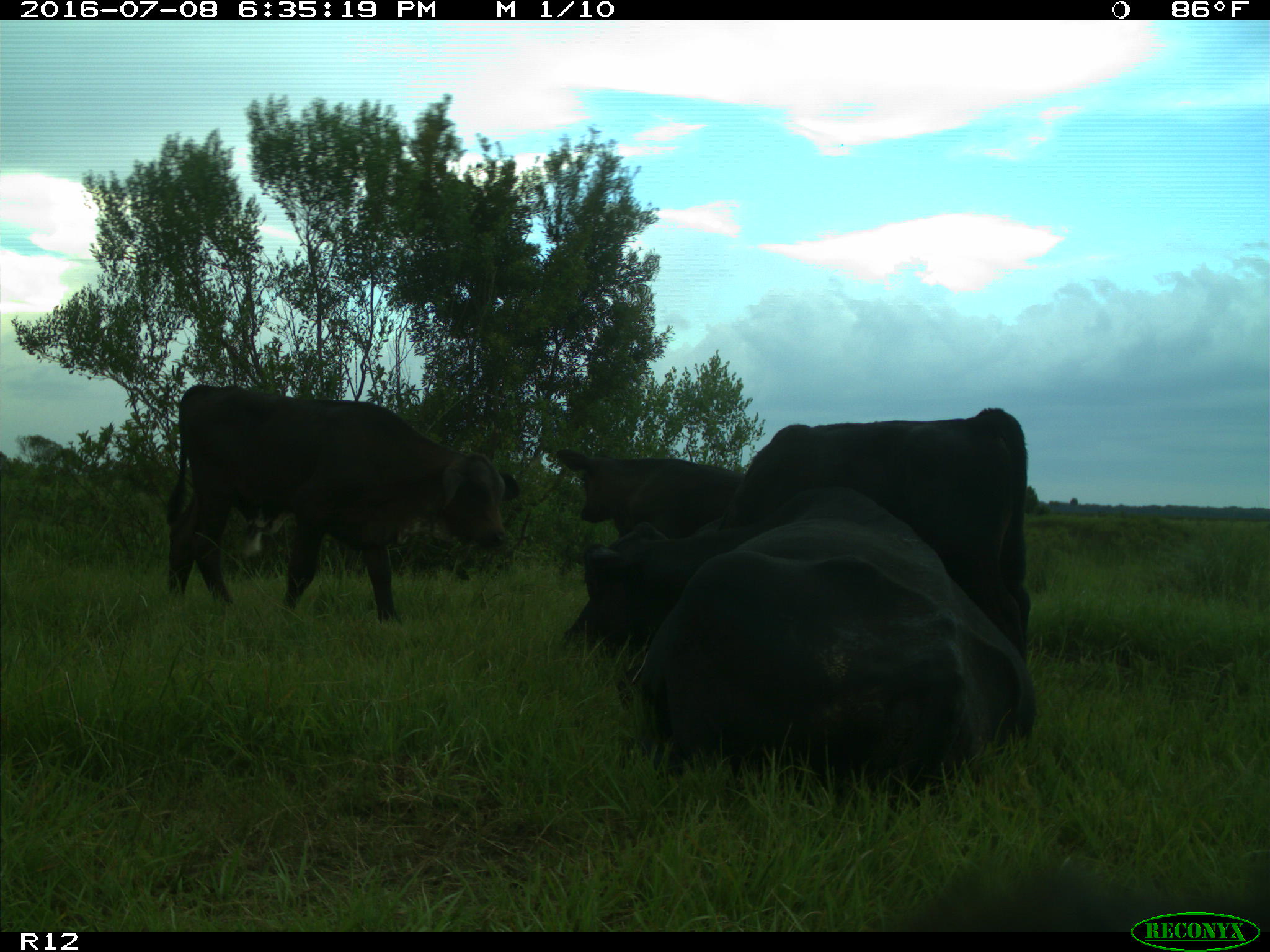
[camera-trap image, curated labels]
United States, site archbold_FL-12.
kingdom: Animalia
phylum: Chordata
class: Mammalia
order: Artiodactyla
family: Bovidae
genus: Bos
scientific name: Bos taurus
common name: domestic cow